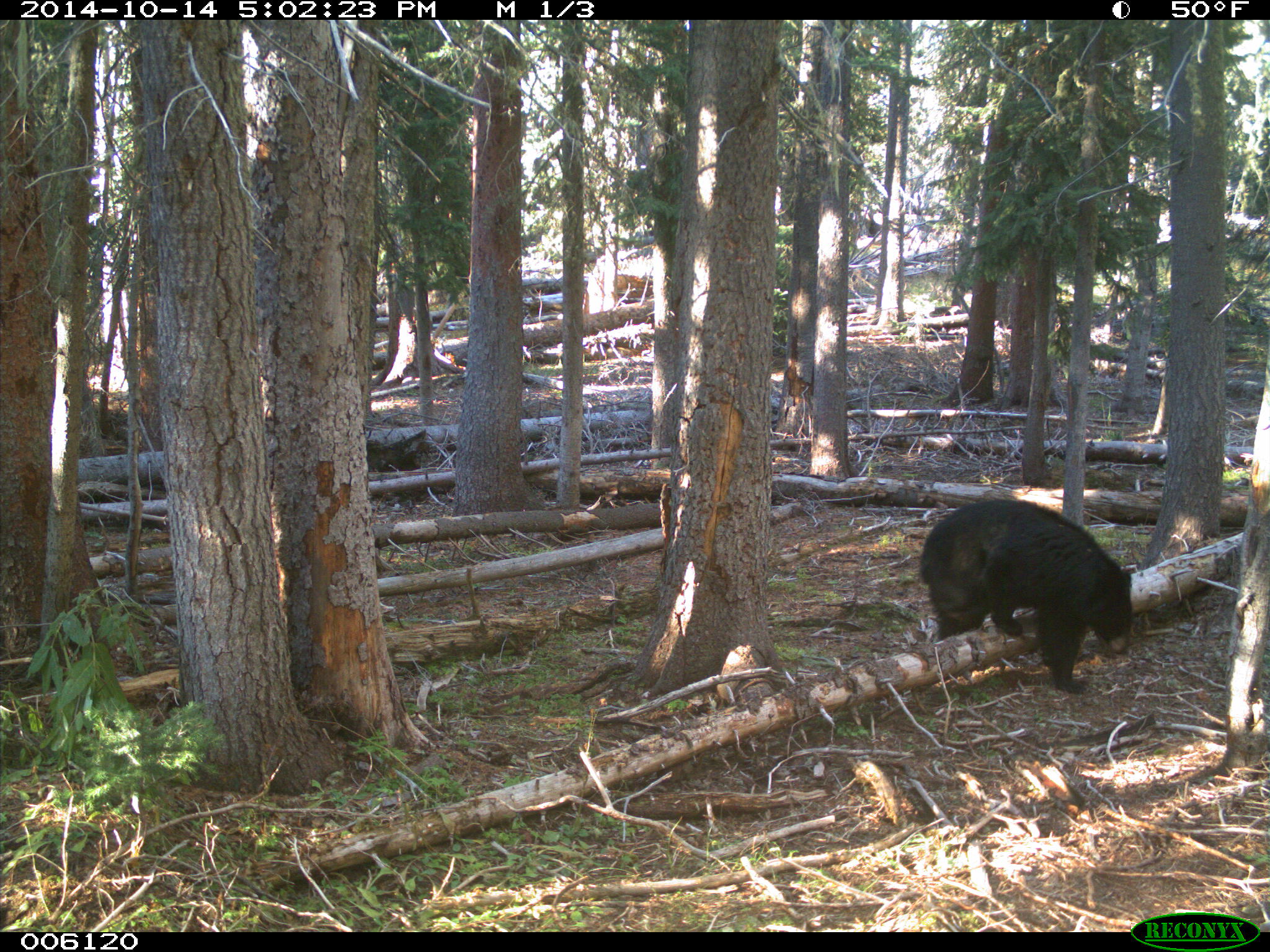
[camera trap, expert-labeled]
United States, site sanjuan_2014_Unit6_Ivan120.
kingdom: Animalia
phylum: Chordata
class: Mammalia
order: Carnivora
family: Ursidae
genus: Ursus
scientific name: Ursus americanus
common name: american black bear